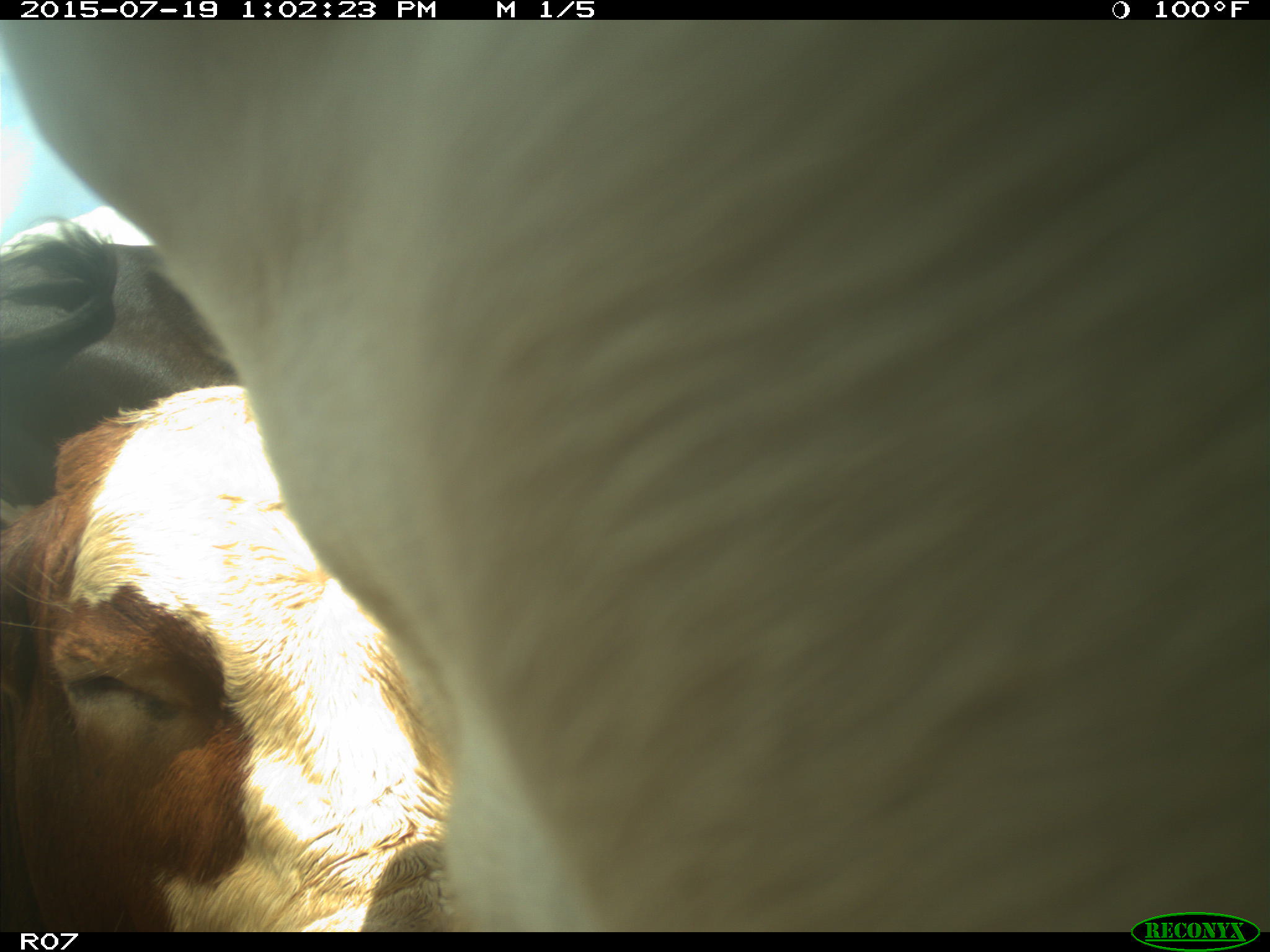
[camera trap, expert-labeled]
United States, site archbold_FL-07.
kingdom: Animalia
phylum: Chordata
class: Mammalia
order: Artiodactyla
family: Bovidae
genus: Bos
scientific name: Bos taurus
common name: domestic cow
Bos taurus (domestic cow).